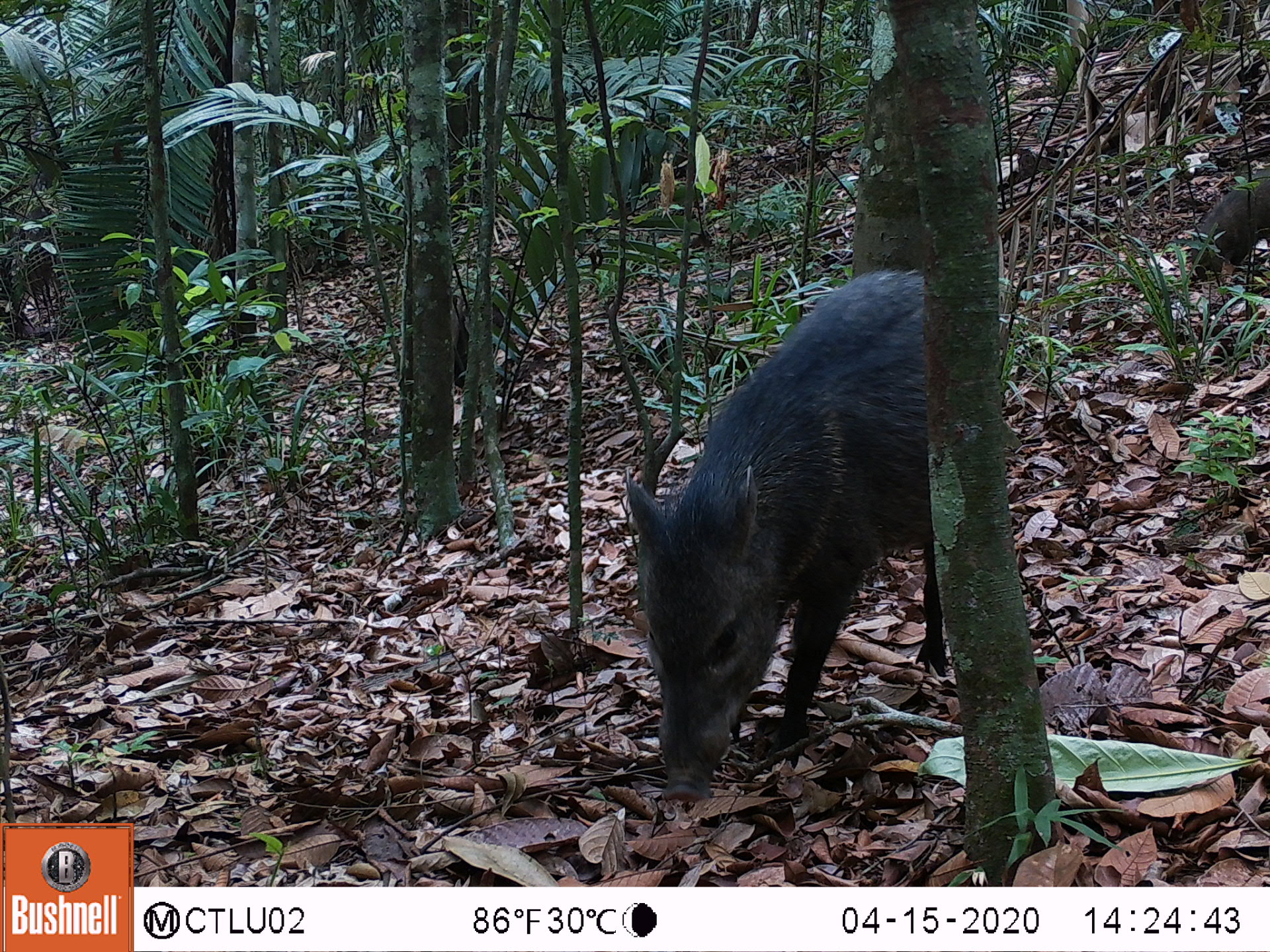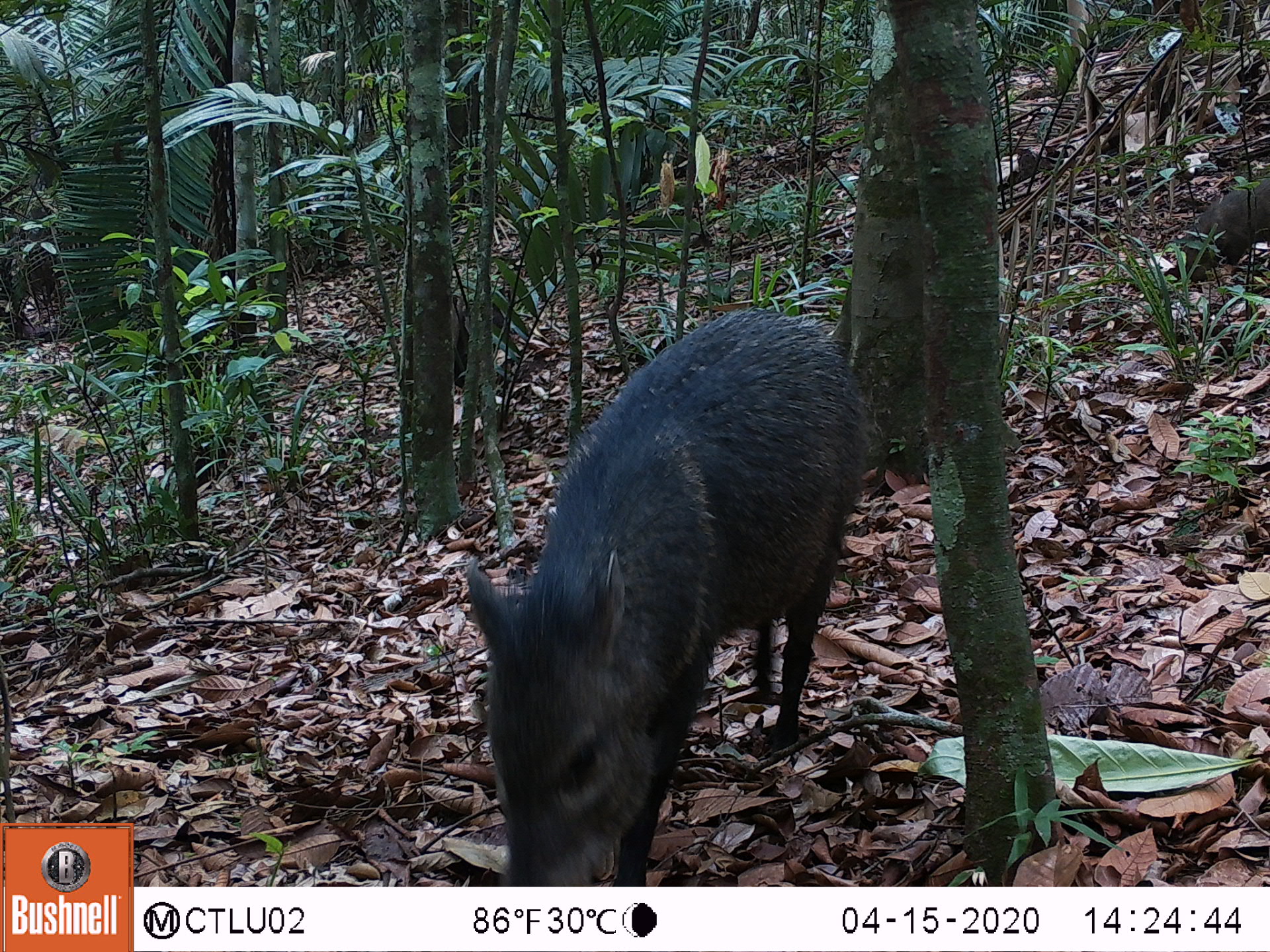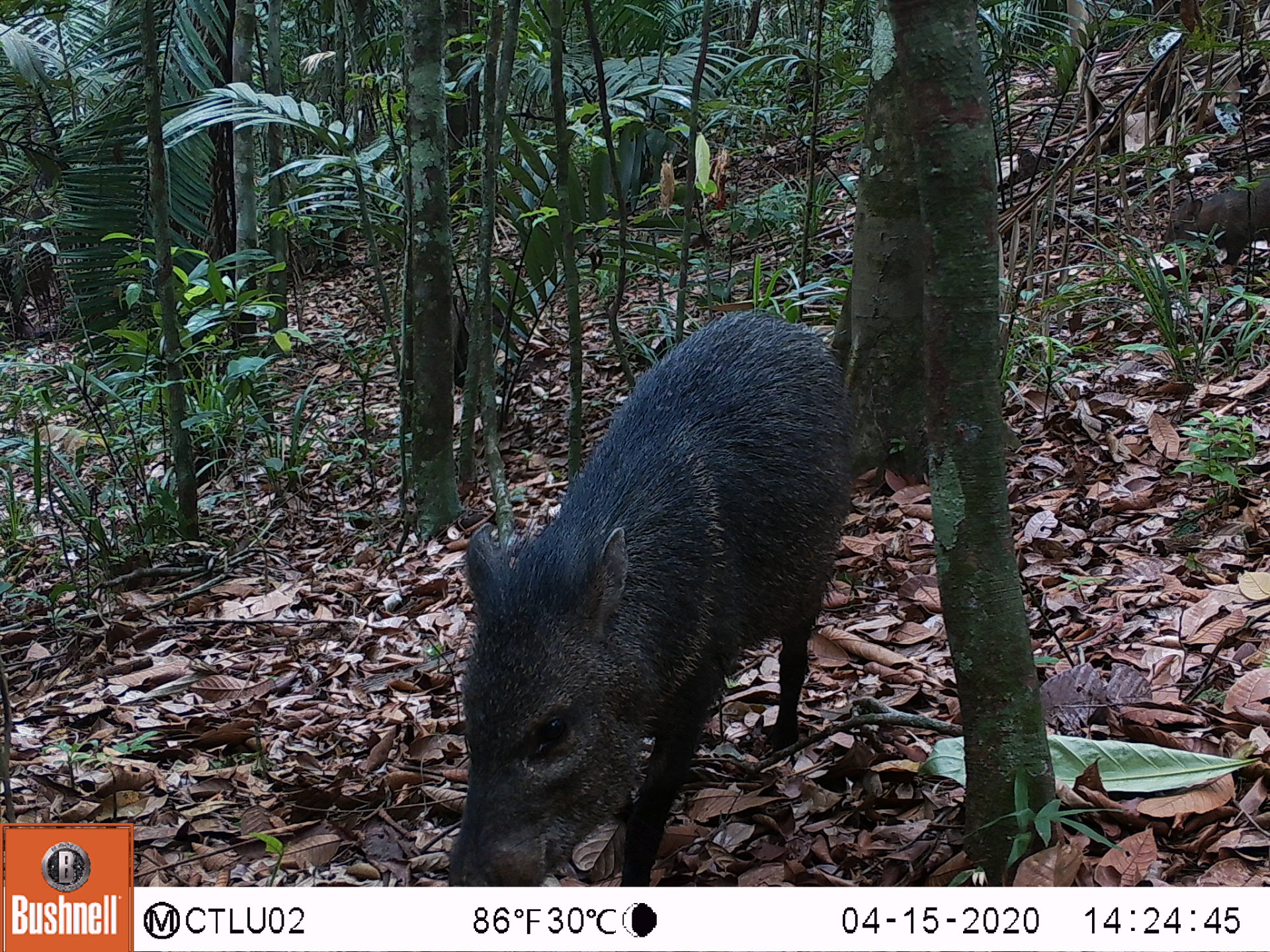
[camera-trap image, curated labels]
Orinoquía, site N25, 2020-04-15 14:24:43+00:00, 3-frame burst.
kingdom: Animalia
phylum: Chordata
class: Mammalia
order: Artiodactyla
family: Tayassuidae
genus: Pecari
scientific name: Pecari tajacu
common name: collared peccary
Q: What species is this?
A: Collared peccary (Pecari tajacu).